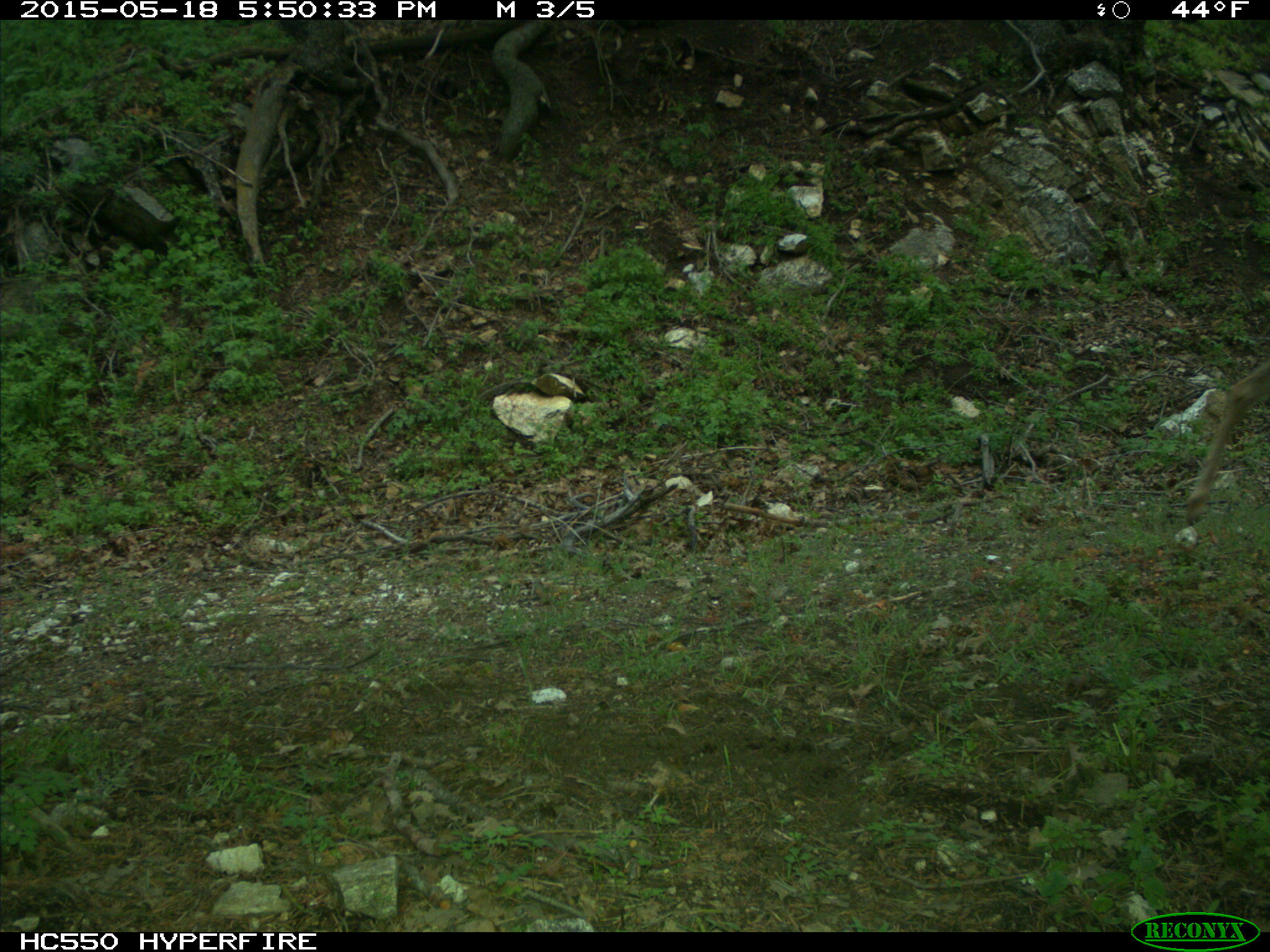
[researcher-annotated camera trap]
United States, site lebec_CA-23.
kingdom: Animalia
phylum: Chordata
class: Mammalia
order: Artiodactyla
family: Cervidae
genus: Odocoileus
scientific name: Odocoileus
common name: deer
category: unidentified deer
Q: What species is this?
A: Unidentified deer (deer) (Odocoileus).